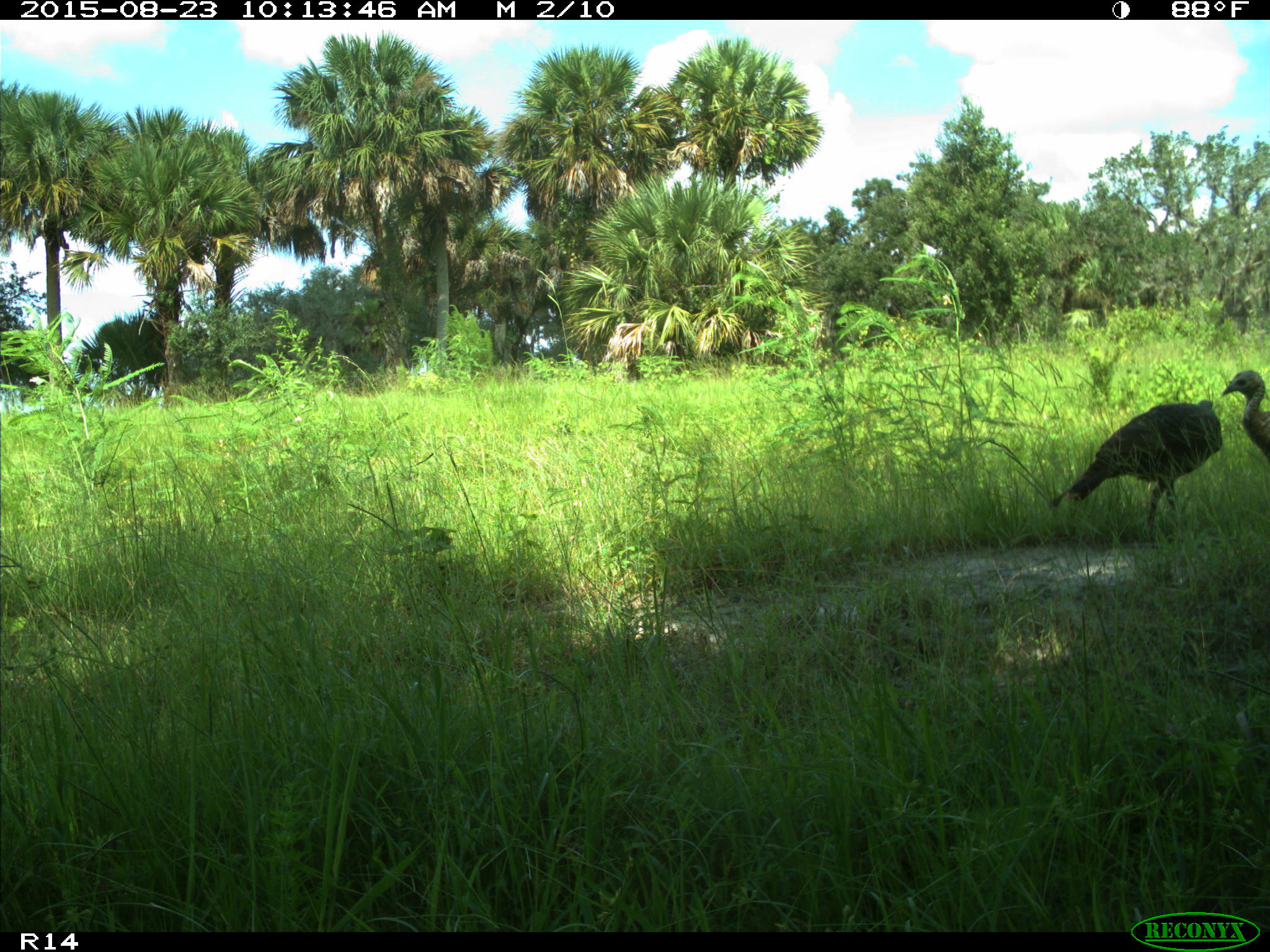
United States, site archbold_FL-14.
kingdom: Animalia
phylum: Chordata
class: Aves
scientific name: Aves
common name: birds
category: unidentified bird